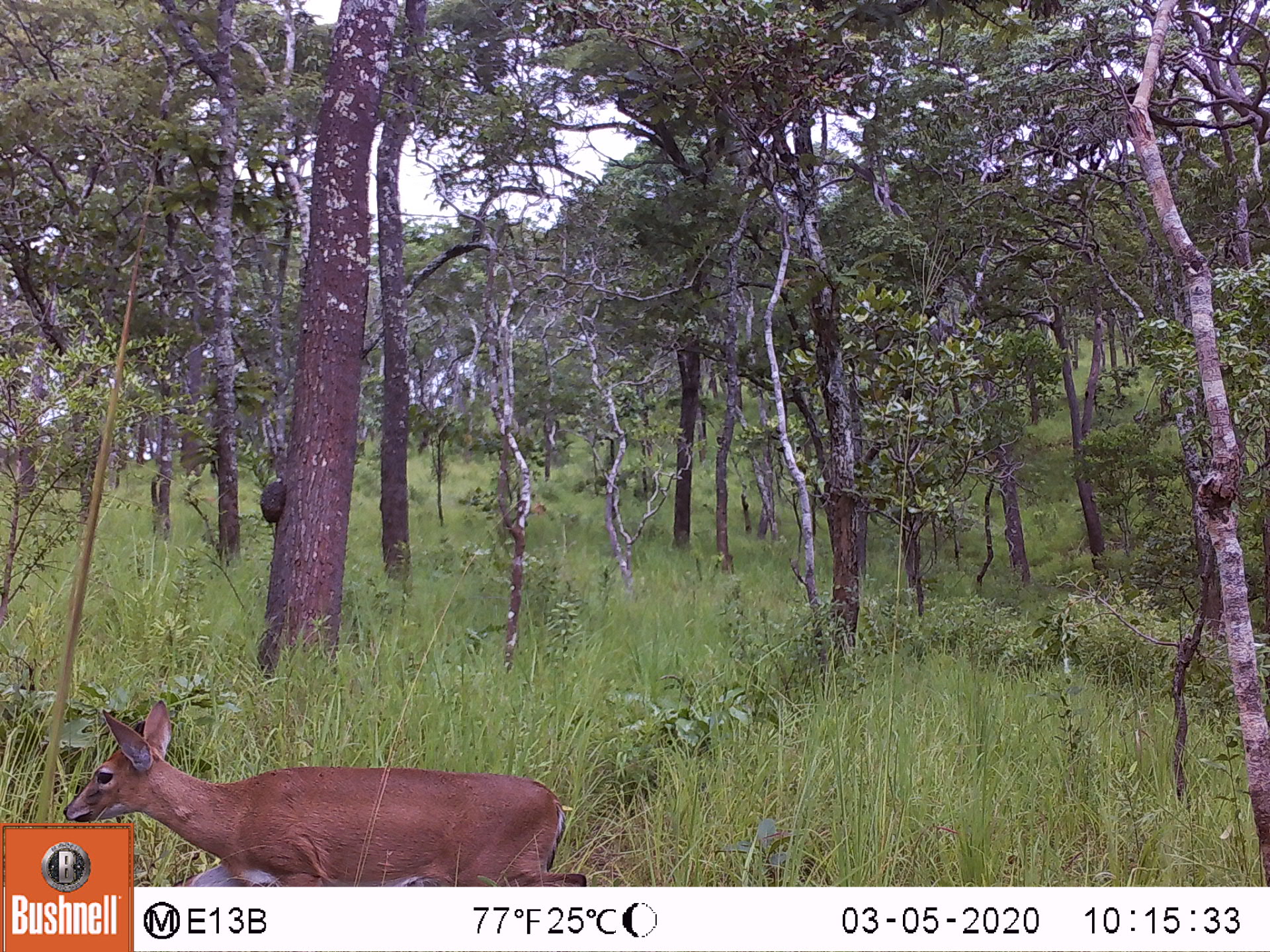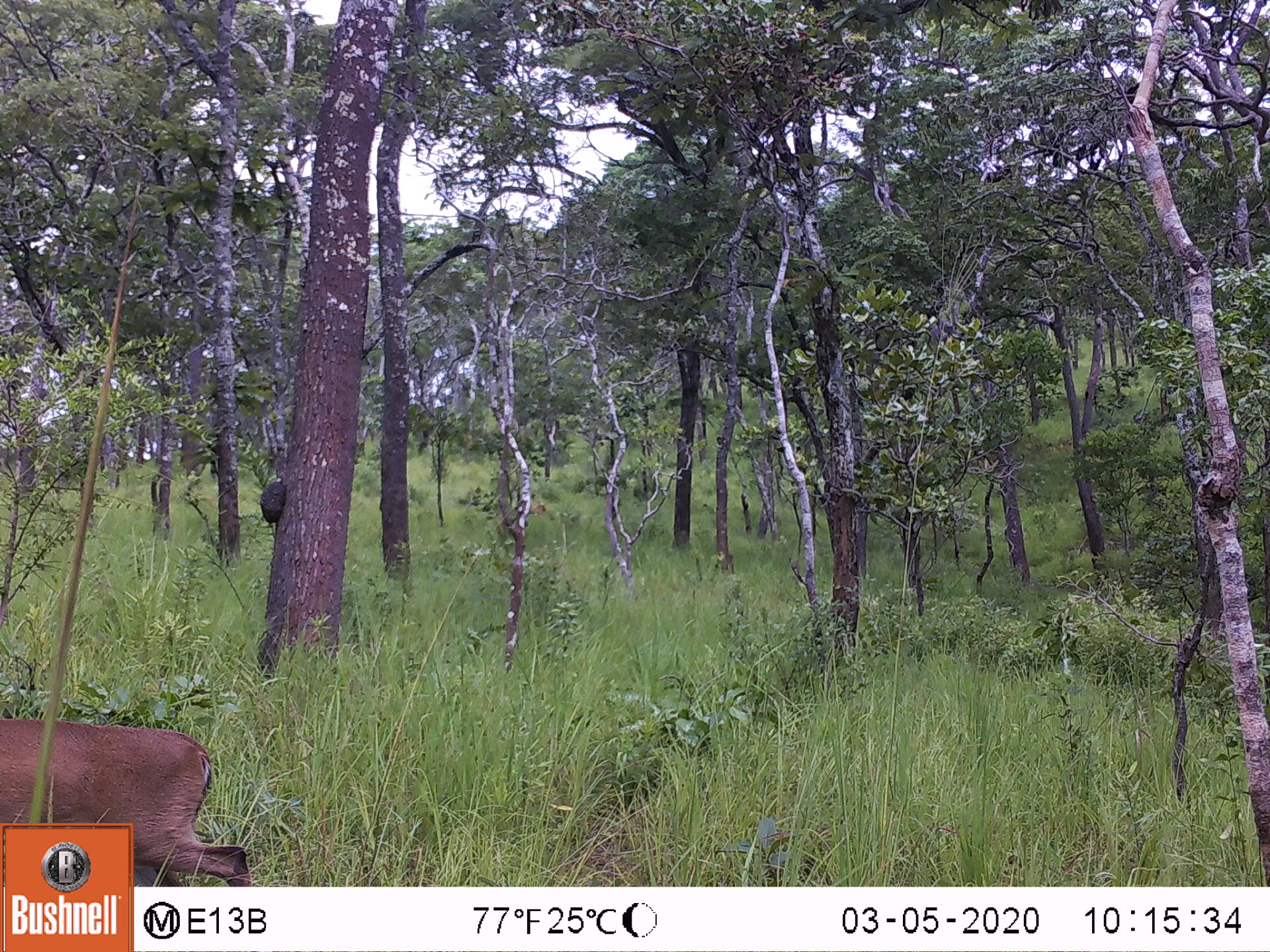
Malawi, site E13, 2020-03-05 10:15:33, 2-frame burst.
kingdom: Animalia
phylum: Chordata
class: Mammalia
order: Artiodactyla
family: Bovidae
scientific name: Antilopinae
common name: small antelope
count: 1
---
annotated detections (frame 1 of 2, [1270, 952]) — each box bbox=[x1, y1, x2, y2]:
small antelope: bbox=[59, 697, 565, 819]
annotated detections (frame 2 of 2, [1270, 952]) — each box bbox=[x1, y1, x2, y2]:
small antelope: bbox=[1, 713, 216, 818]